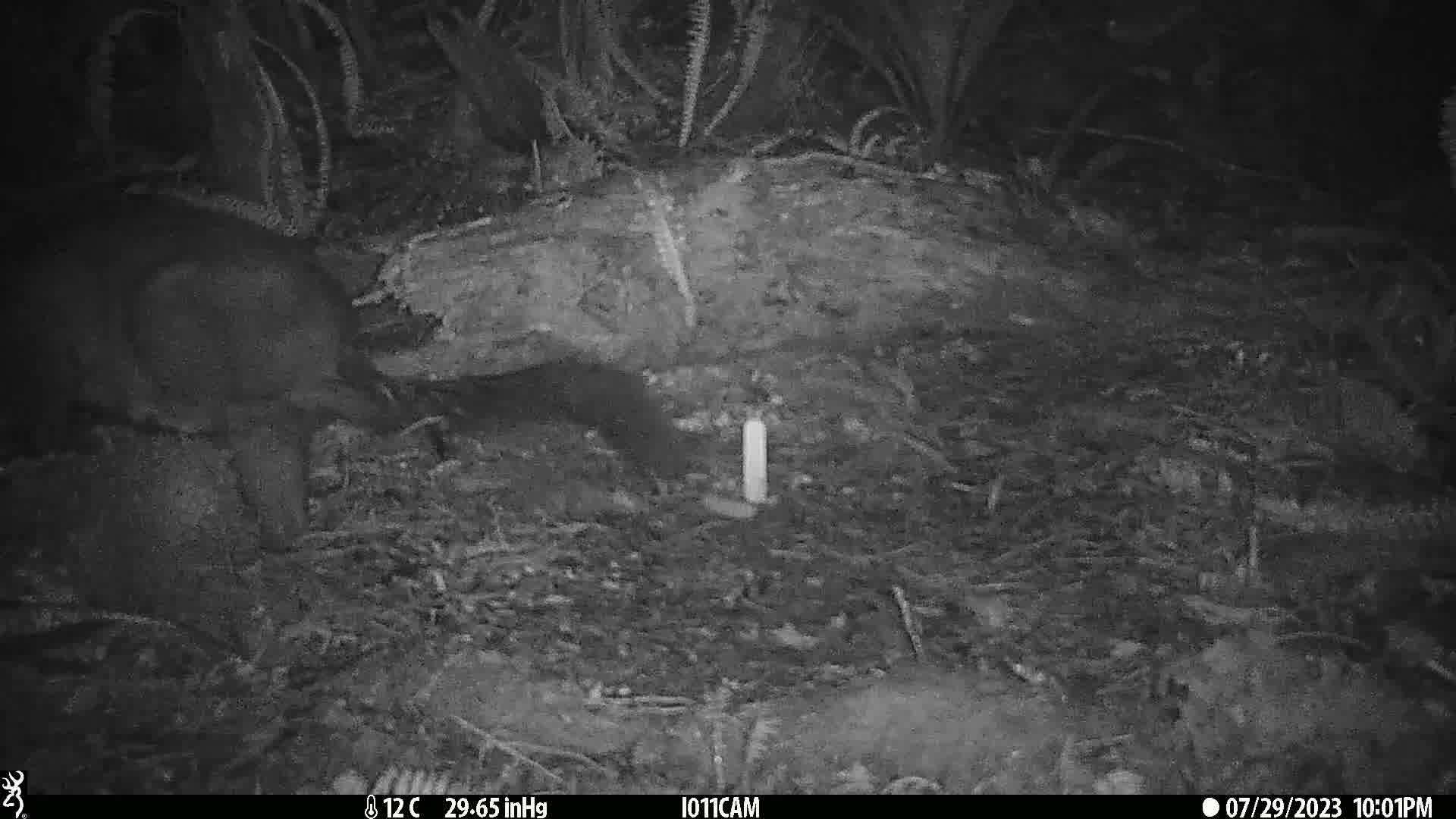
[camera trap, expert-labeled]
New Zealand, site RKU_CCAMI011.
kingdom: Animalia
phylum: Chordata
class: Mammalia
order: Diprotodontia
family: Phalangeridae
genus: Trichosurus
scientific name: Trichosurus vulpecula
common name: common brushtail possum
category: possum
Possum (common brushtail possum) (Trichosurus vulpecula).